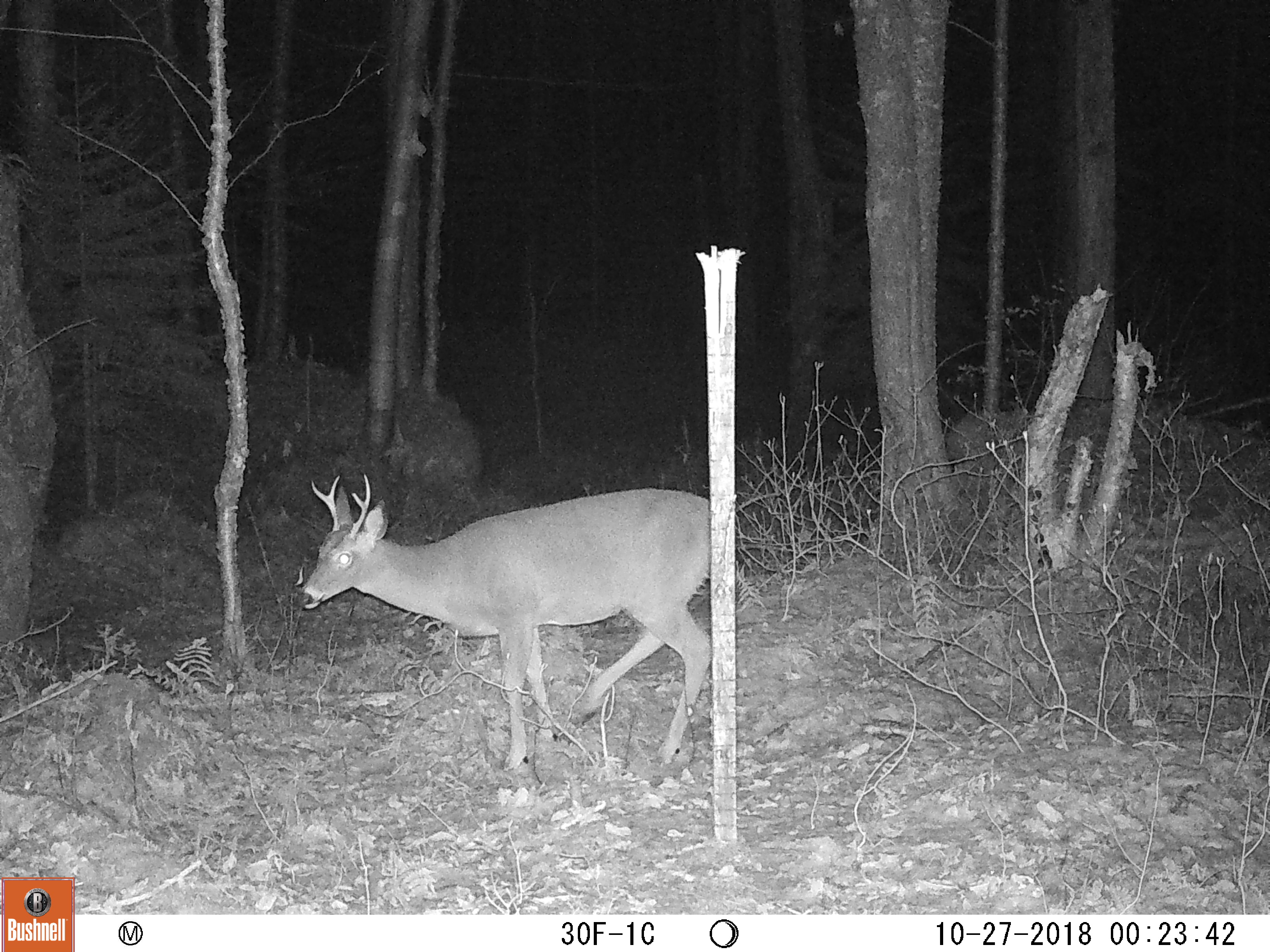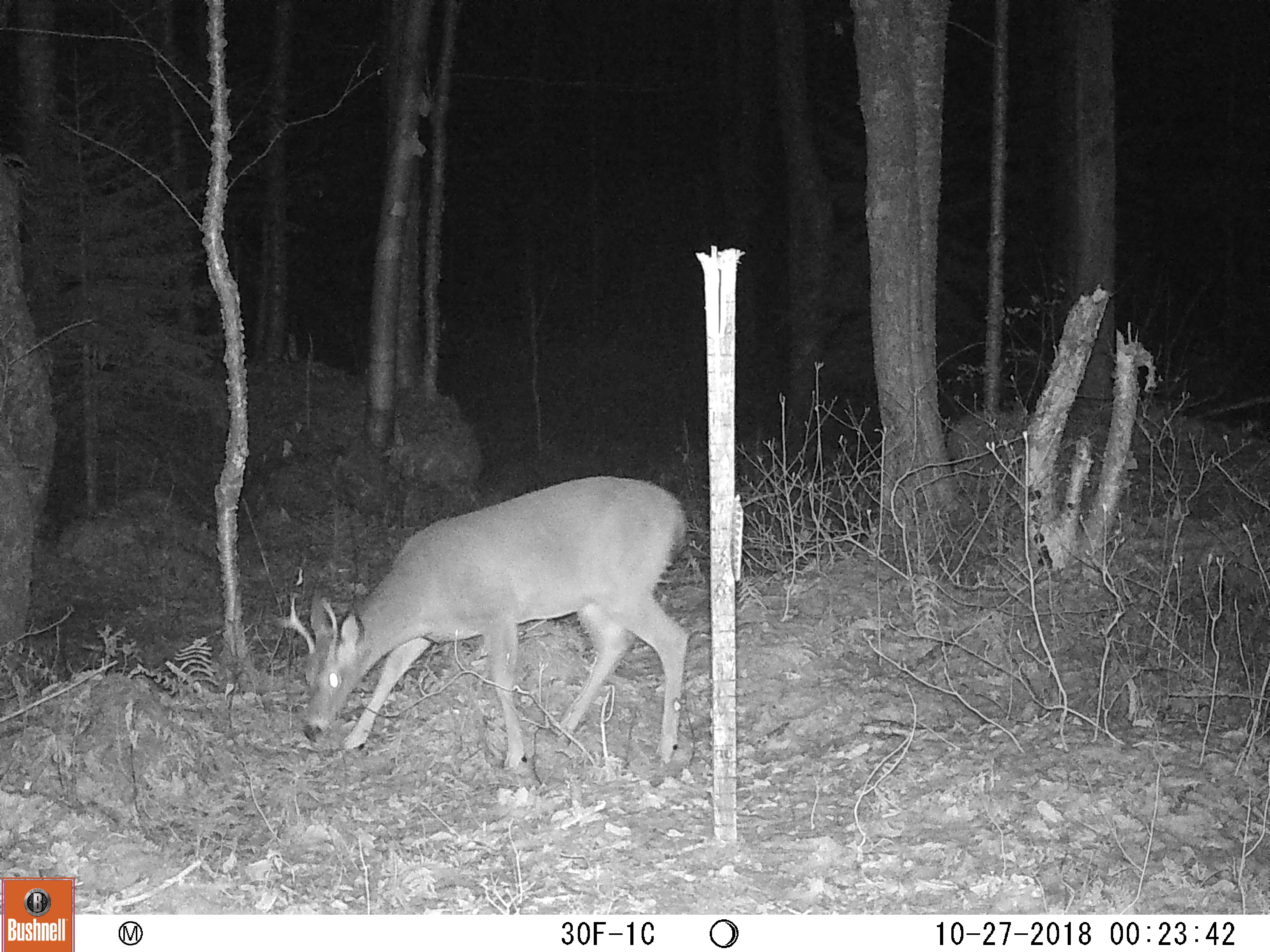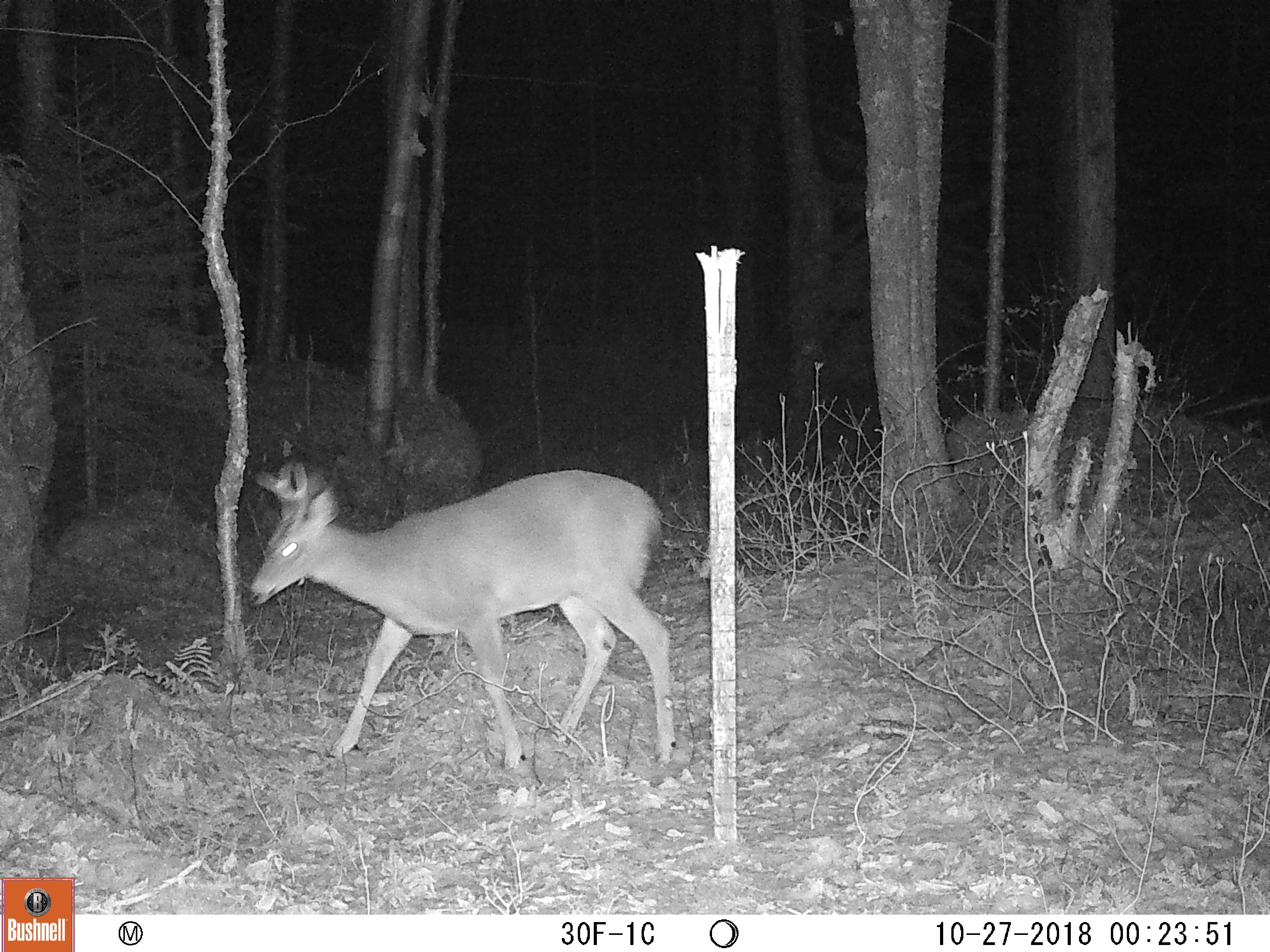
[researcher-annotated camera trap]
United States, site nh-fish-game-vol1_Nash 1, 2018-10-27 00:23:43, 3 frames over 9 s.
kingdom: Animalia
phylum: Chordata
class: Mammalia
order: Artiodactyla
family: Cervidae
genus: Odocoileus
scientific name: Odocoileus virginianus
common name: white-tailed deer